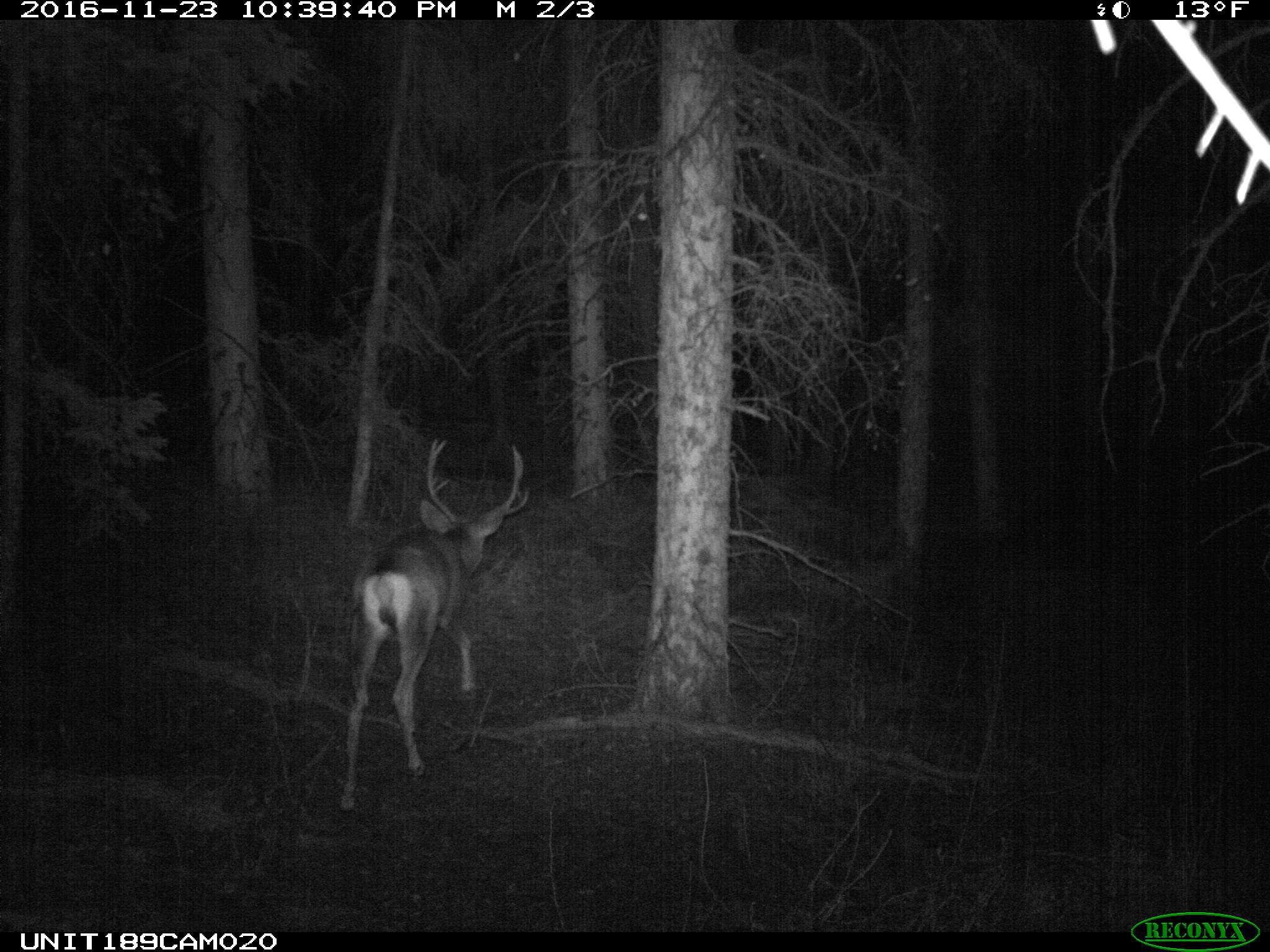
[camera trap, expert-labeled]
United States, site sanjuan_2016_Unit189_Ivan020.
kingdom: Animalia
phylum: Chordata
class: Mammalia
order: Artiodactyla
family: Cervidae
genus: Odocoileus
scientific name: Odocoileus hemionus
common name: mule deer